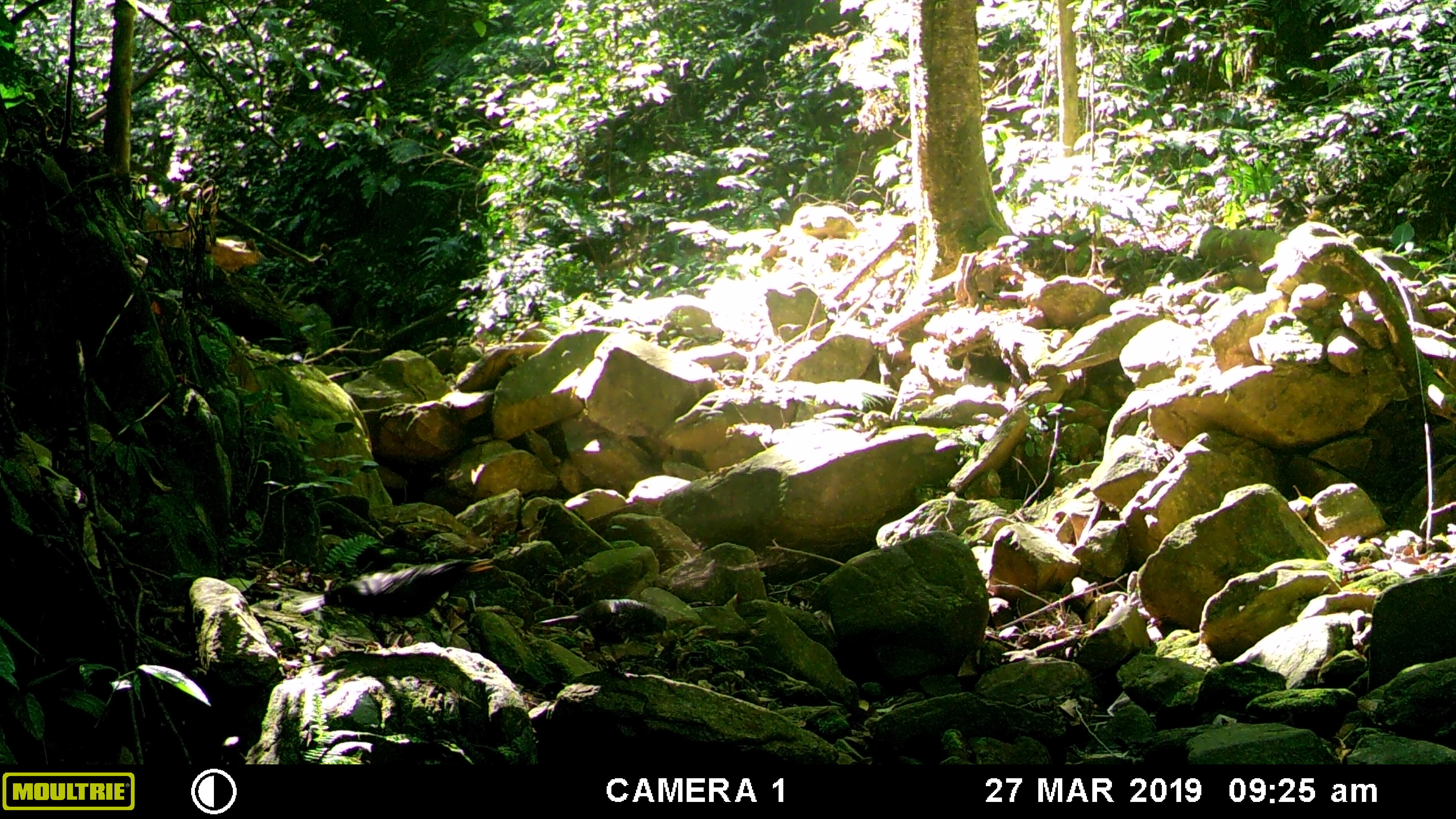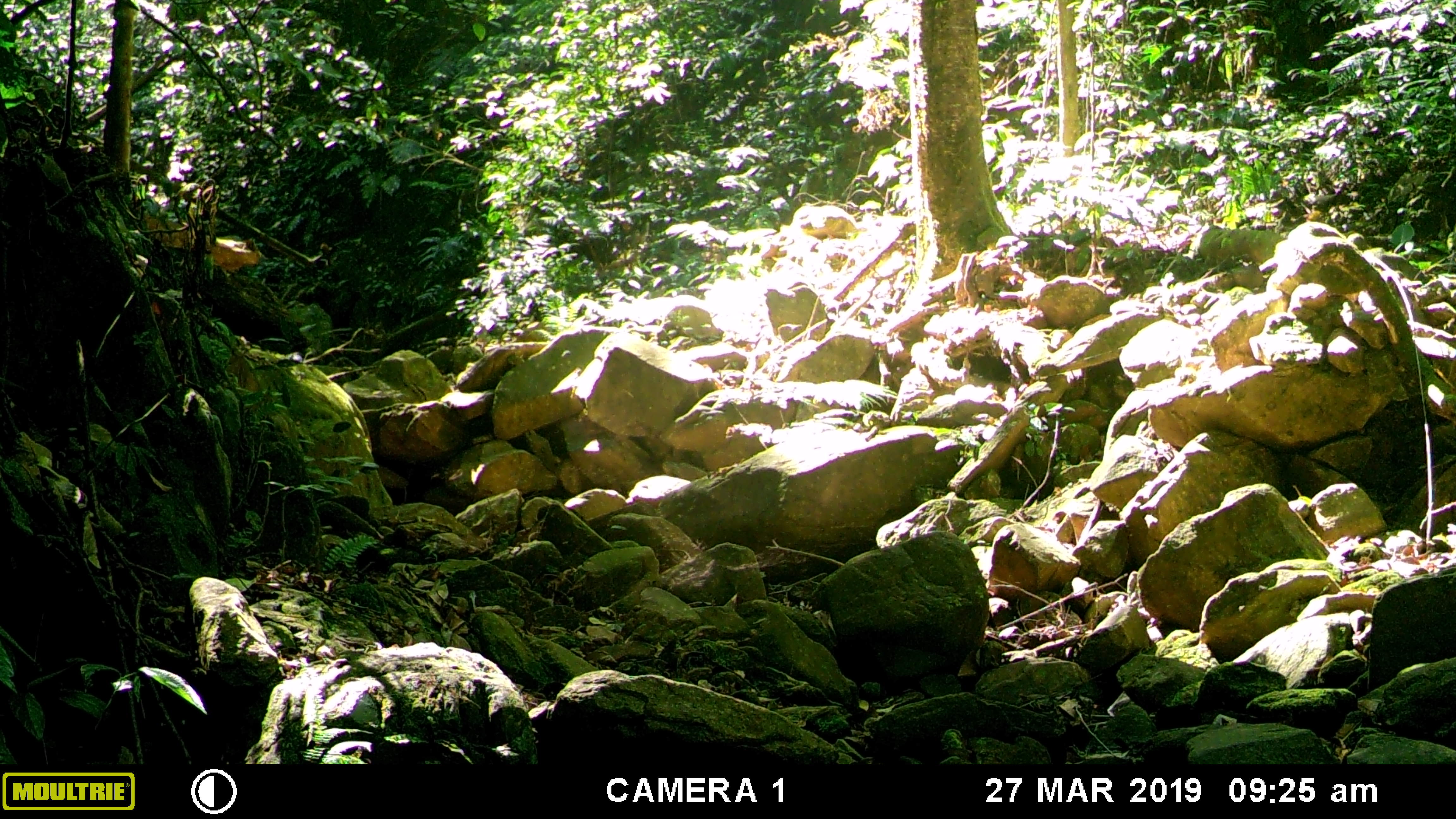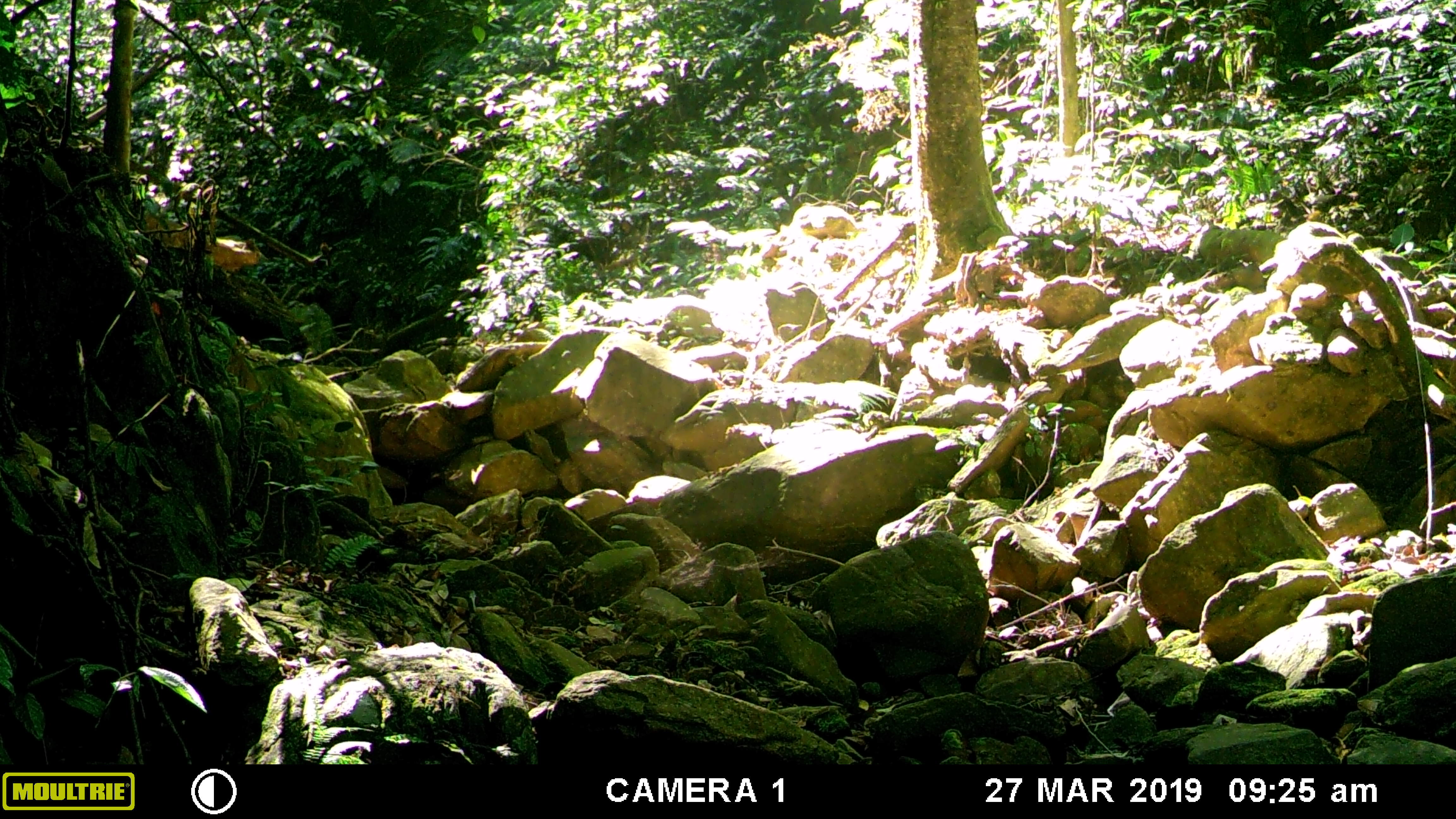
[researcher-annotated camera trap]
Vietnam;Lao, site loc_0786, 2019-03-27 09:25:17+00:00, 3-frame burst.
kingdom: Animalia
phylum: Chordata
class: Aves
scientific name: Aves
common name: bird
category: unidentified bird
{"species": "unidentified bird (bird) (Aves)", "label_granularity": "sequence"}